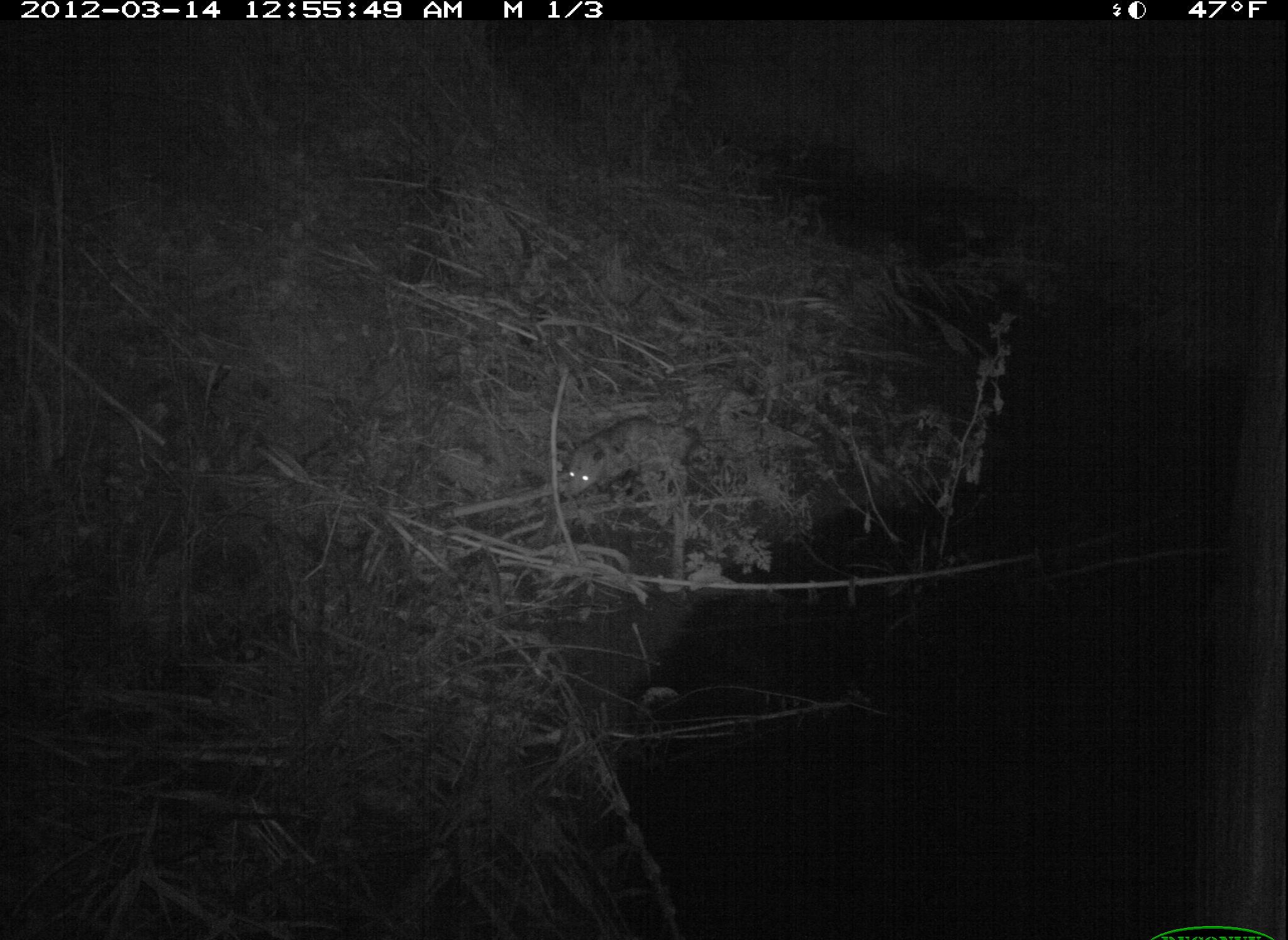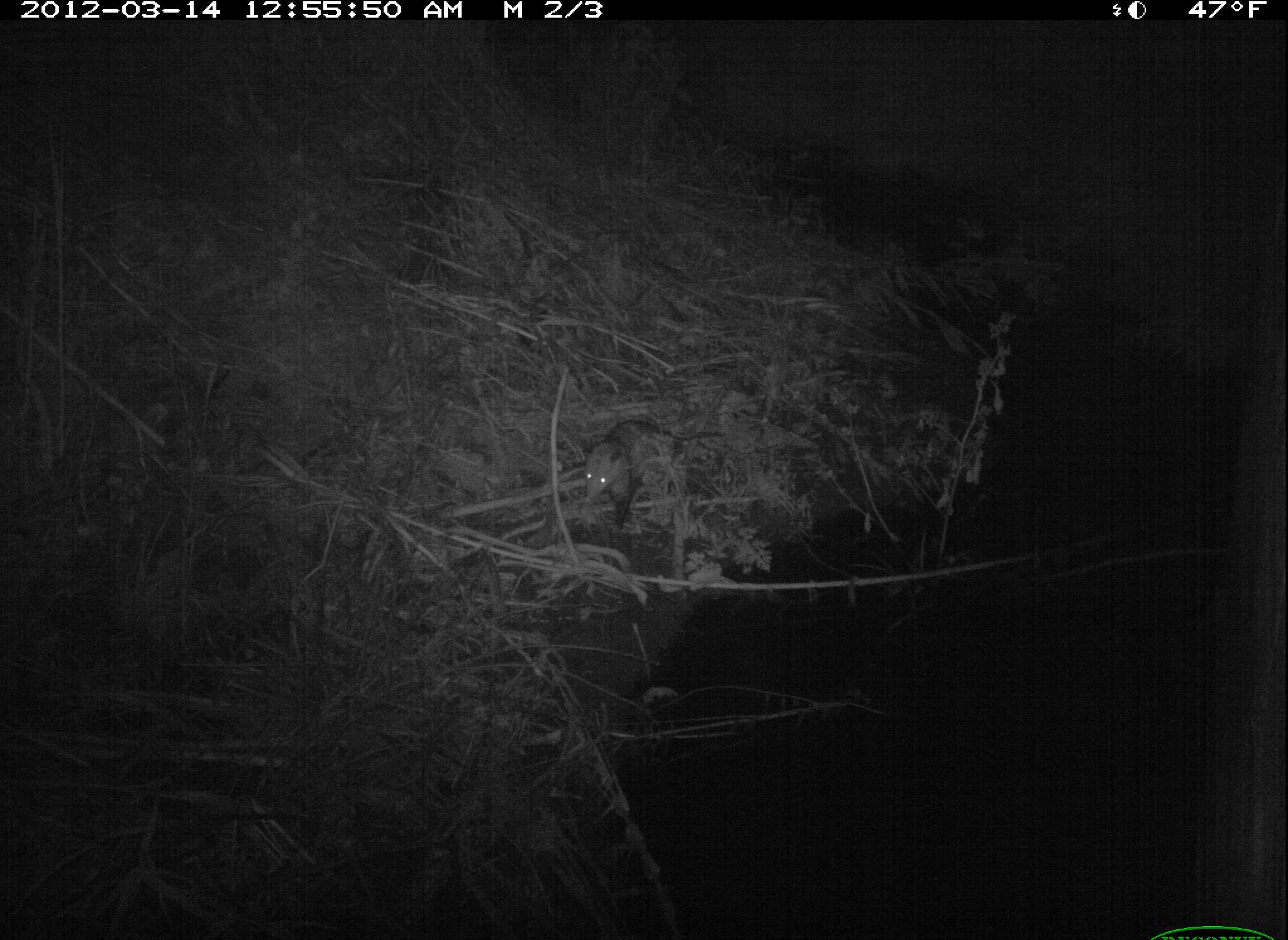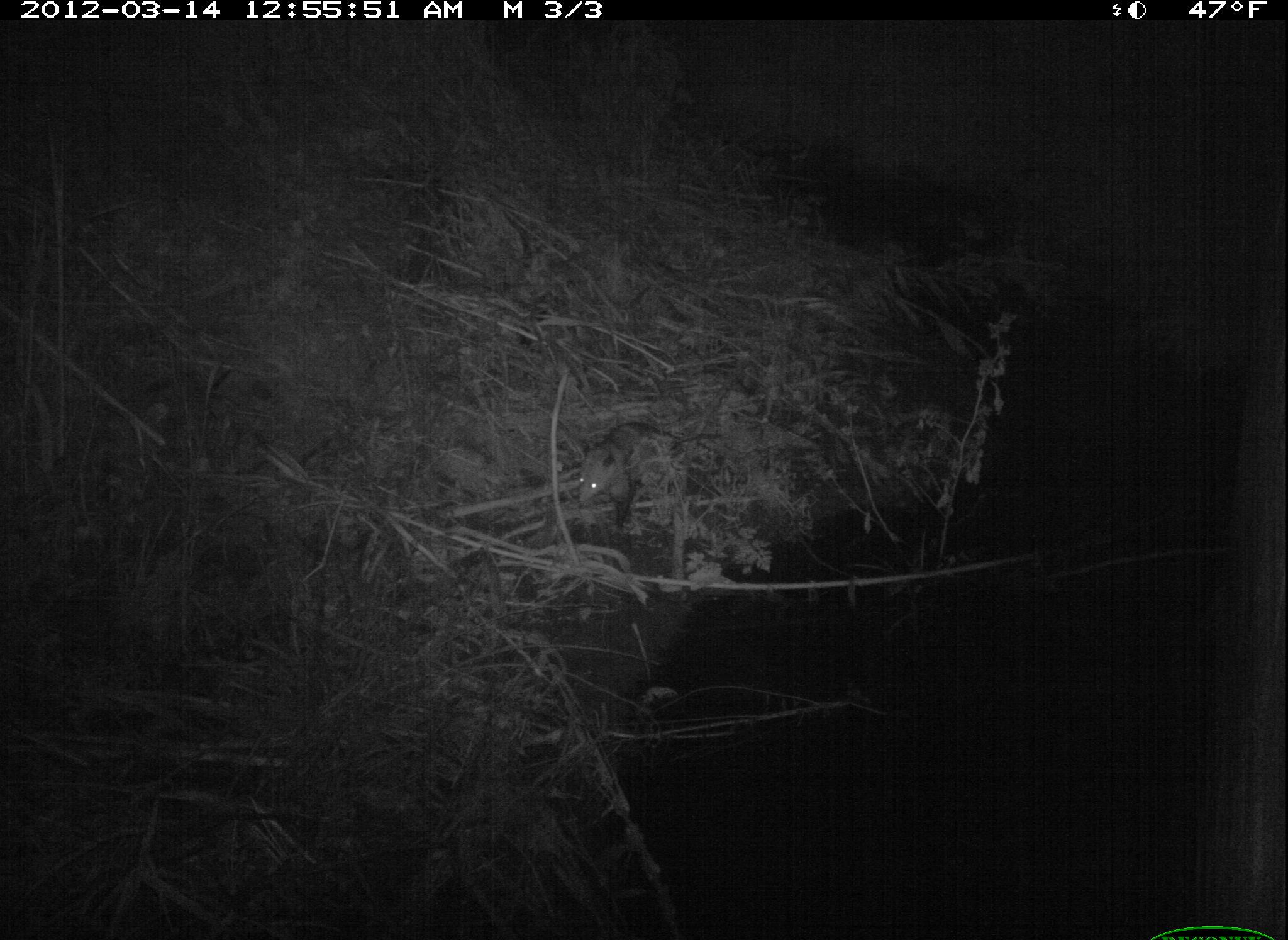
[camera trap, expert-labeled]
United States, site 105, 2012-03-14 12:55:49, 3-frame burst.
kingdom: Animalia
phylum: Chordata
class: Mammalia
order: Didelphimorphia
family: Didelphidae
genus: Didelphis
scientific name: Didelphis virginiana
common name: virginia opossum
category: opossum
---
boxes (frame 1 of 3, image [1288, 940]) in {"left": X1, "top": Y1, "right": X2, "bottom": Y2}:
opossum: {"left": 517, "top": 361, "right": 721, "bottom": 569}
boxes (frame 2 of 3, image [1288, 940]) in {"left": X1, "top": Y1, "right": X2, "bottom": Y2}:
opossum: {"left": 567, "top": 409, "right": 697, "bottom": 528}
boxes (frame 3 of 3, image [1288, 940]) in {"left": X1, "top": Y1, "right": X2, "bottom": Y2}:
opossum: {"left": 551, "top": 401, "right": 733, "bottom": 556}